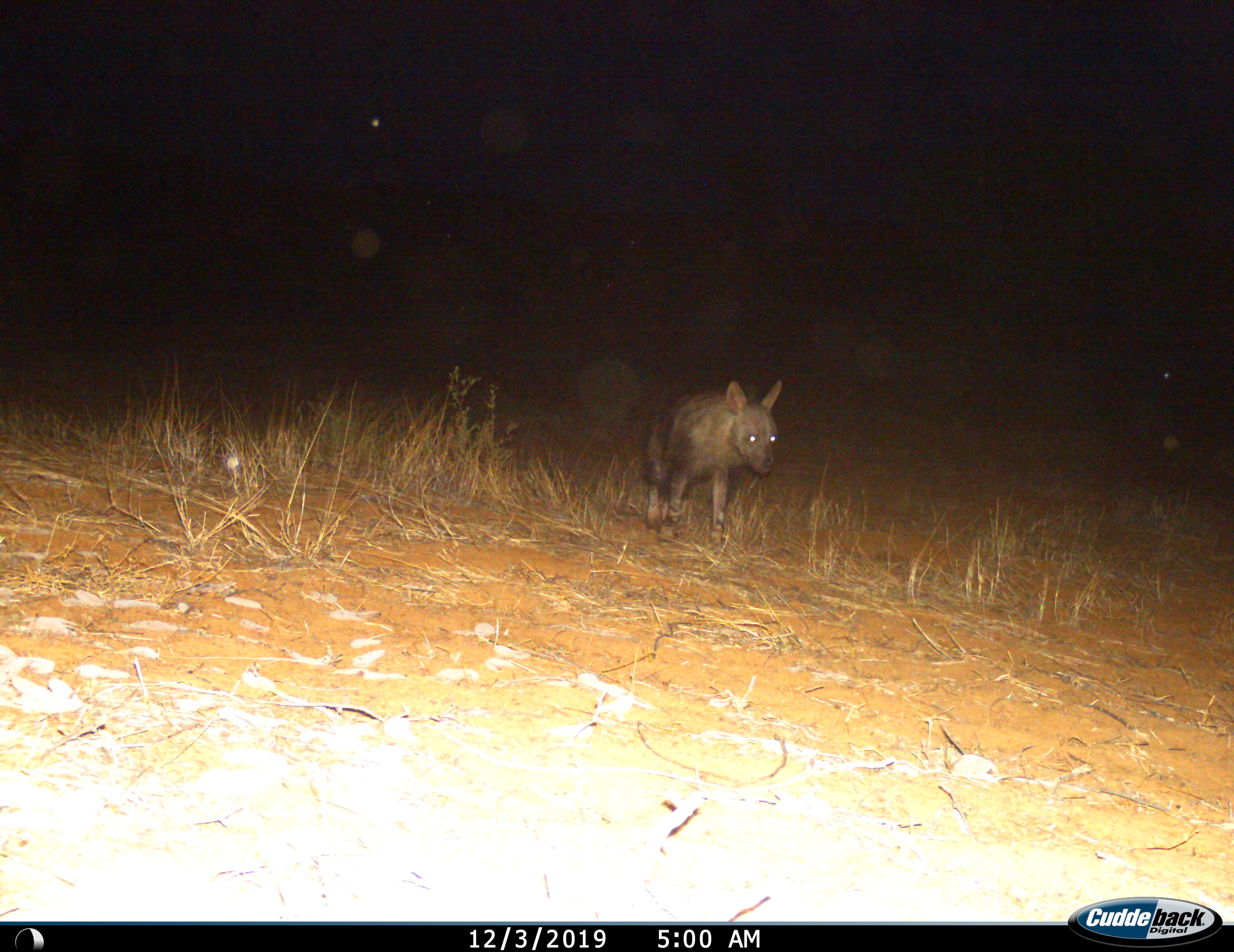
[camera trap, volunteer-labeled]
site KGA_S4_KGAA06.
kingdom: Animalia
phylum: Chordata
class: Mammalia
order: Carnivora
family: Hyaenidae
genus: Parahyaena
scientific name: Parahyaena brunnea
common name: brown hyena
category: hyenabrown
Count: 1.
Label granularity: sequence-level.